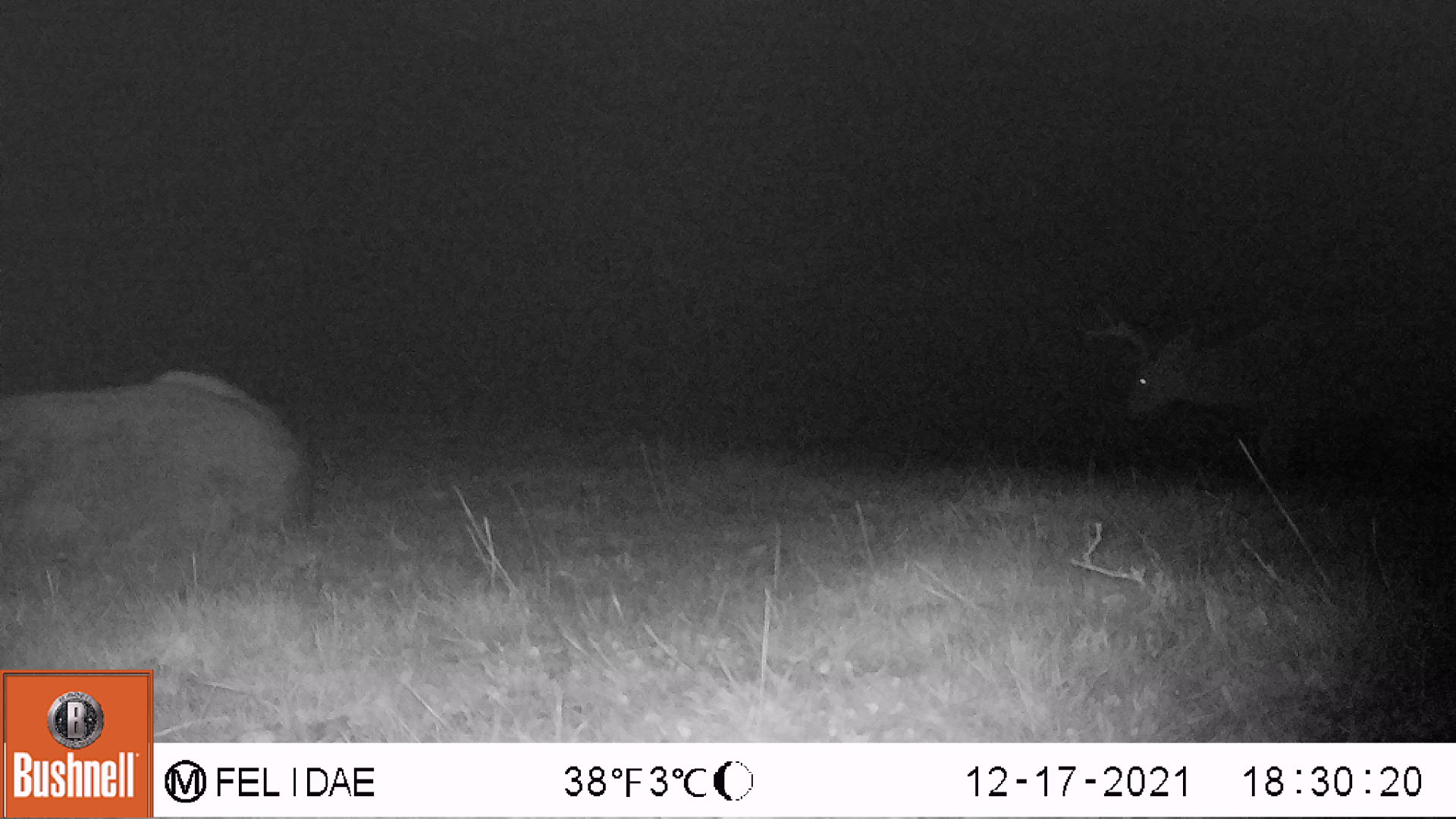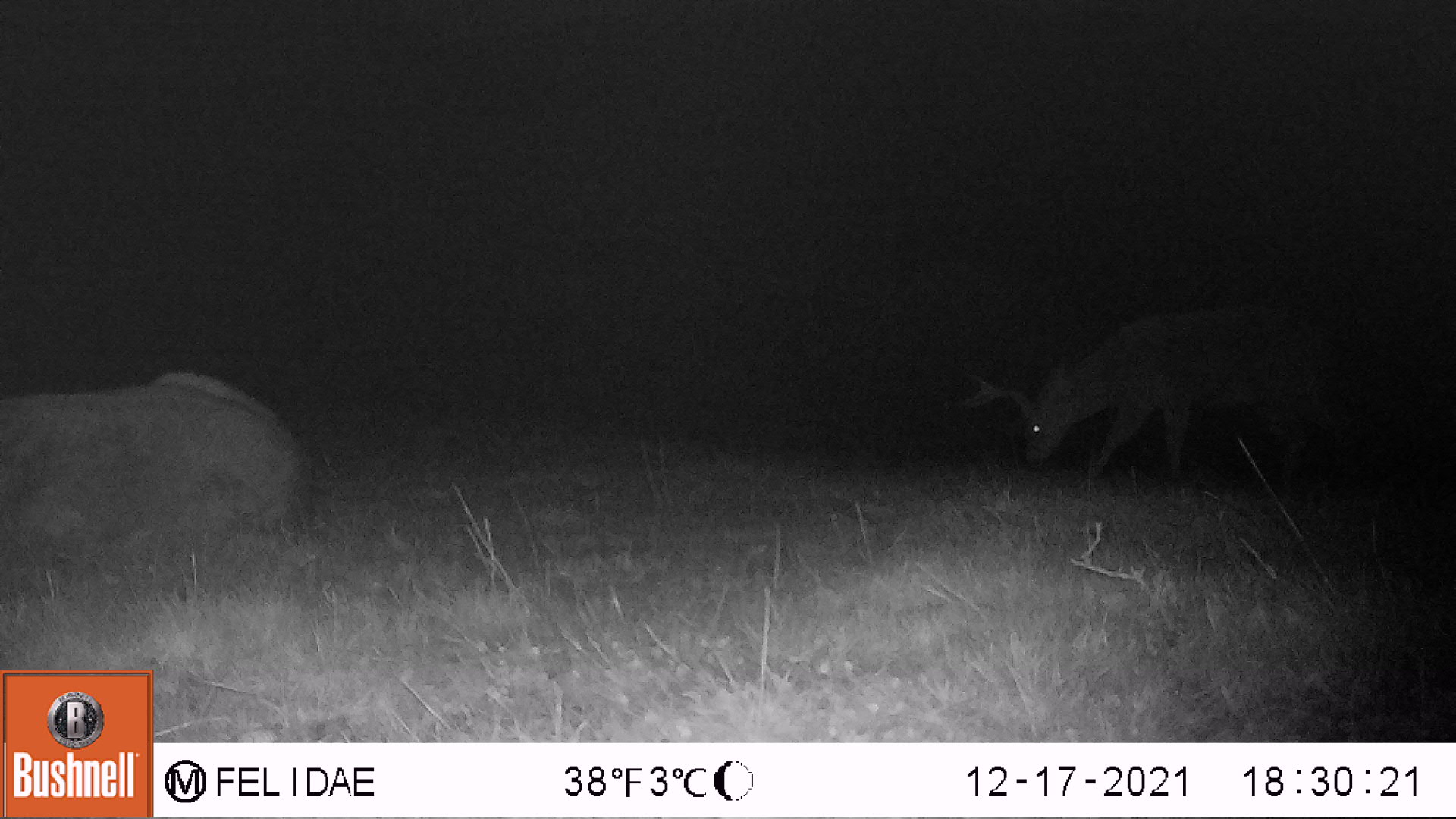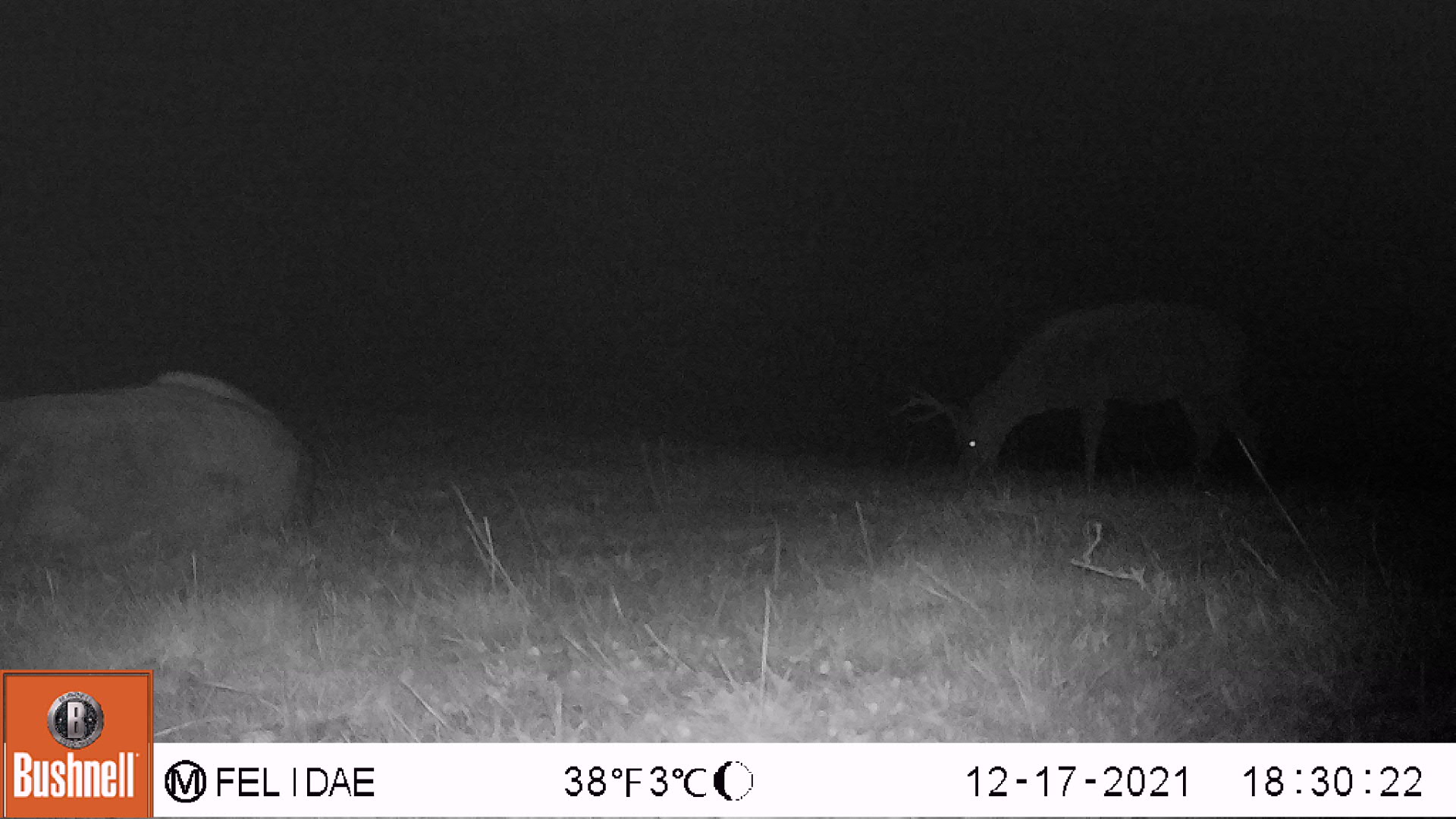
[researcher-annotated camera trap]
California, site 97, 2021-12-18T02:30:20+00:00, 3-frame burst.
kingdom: Animalia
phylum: Chordata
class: Mammalia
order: Artiodactyla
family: Cervidae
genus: Odocoileus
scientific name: Odocoileus hemionus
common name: mule deer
Mule deer (Odocoileus hemionus).